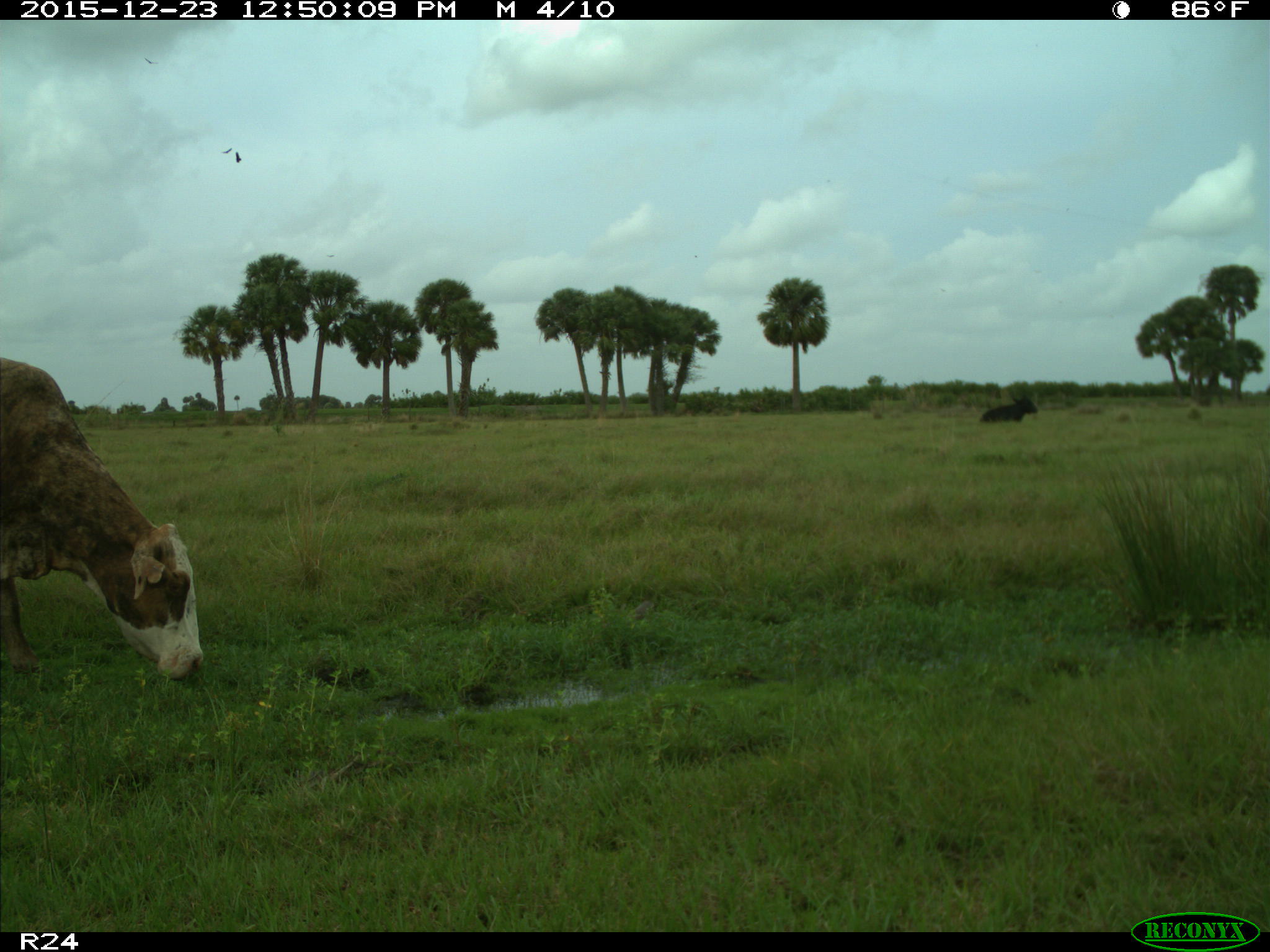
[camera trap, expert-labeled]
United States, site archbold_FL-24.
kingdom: Animalia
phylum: Chordata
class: Mammalia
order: Artiodactyla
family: Bovidae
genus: Bos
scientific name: Bos taurus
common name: domestic cow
Bos taurus (domestic cow).